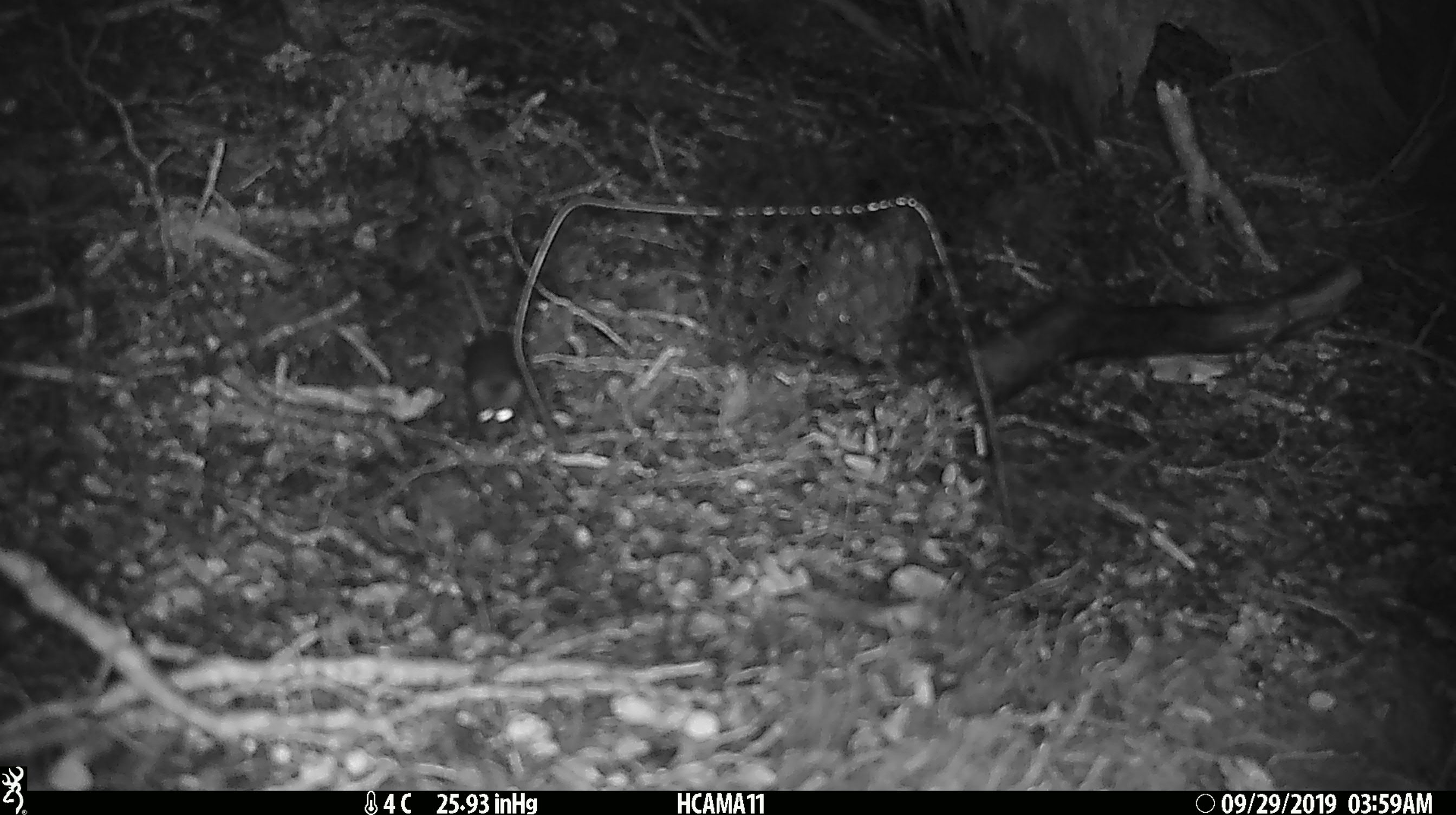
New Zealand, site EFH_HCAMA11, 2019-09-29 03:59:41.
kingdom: Animalia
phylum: Chordata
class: Mammalia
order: Rodentia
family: Muridae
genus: Mus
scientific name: Mus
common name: mouse